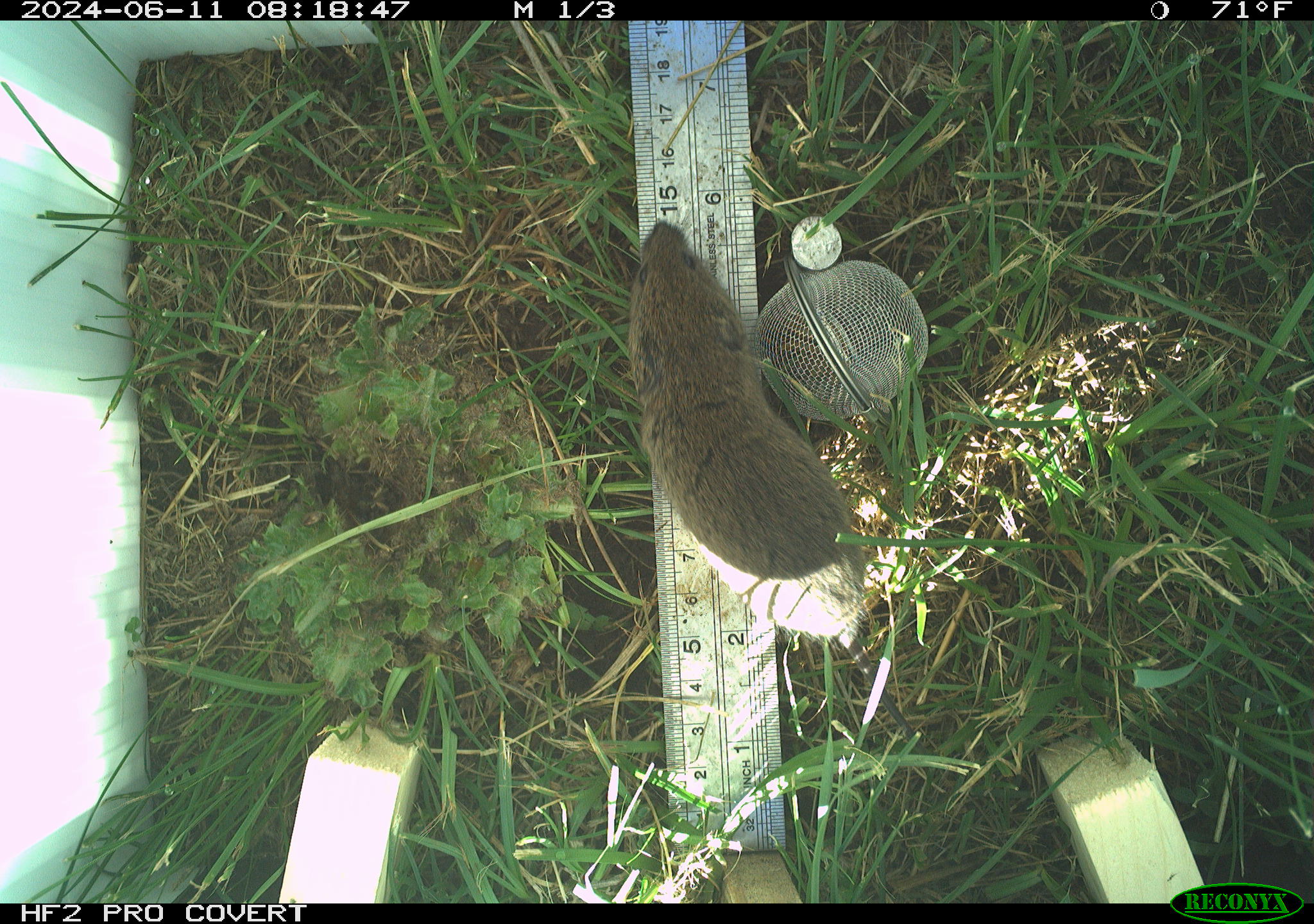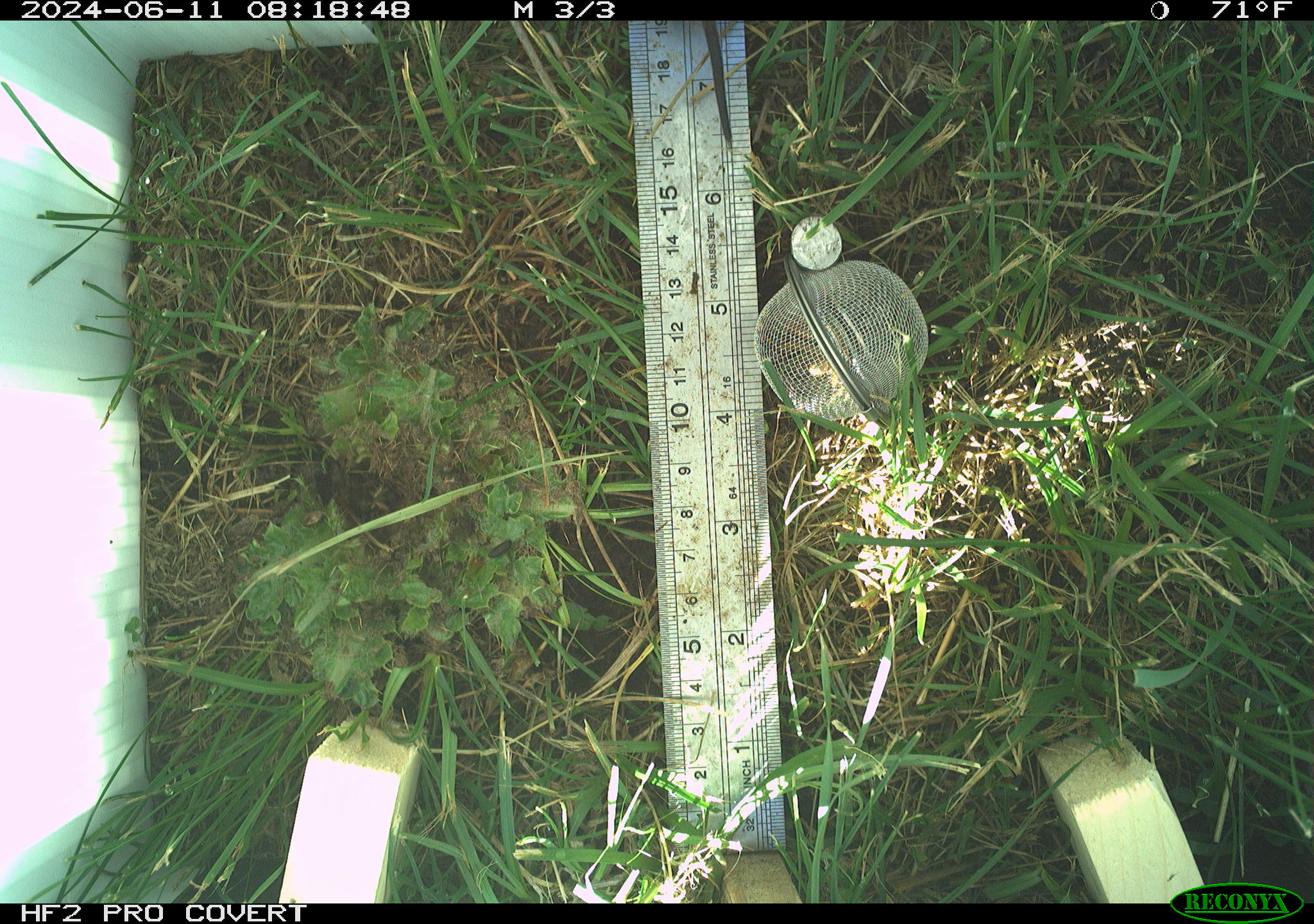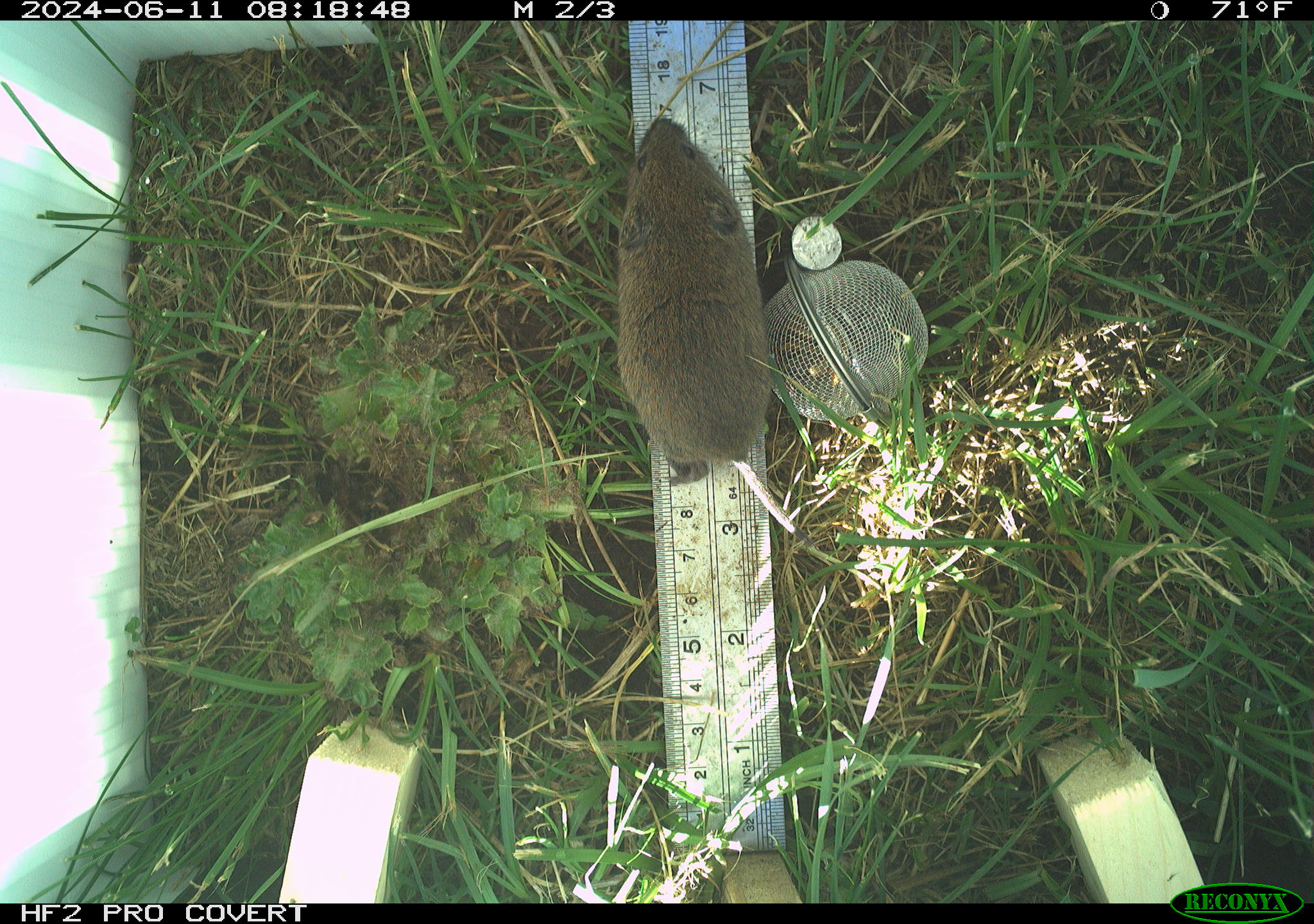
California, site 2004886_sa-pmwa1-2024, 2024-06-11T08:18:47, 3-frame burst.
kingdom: Animalia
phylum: Chordata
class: Mammalia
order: Rodentia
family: Cricetidae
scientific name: Arvicolinae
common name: voles, lemmings, and muskrats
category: arvicolinae subfamily